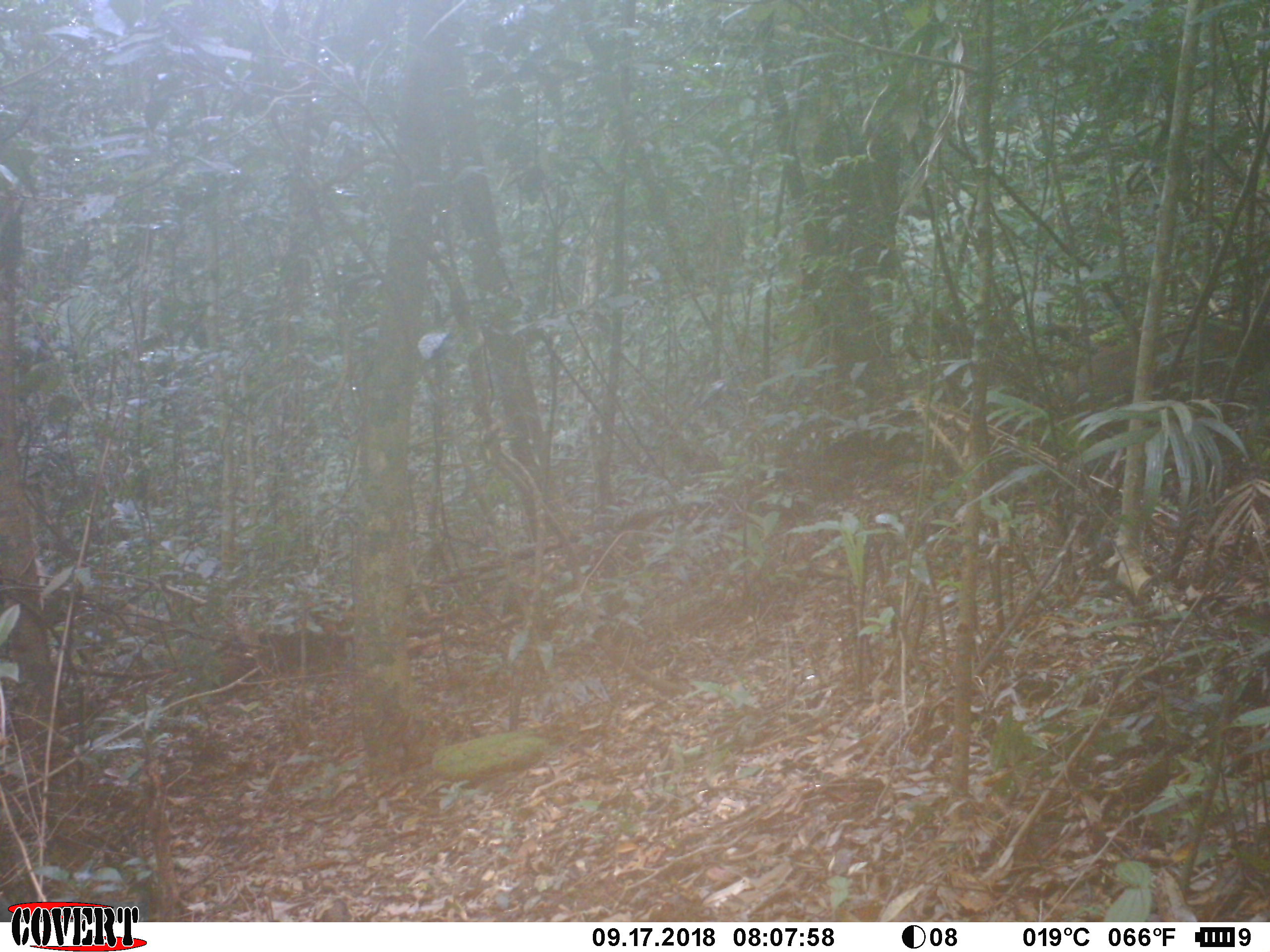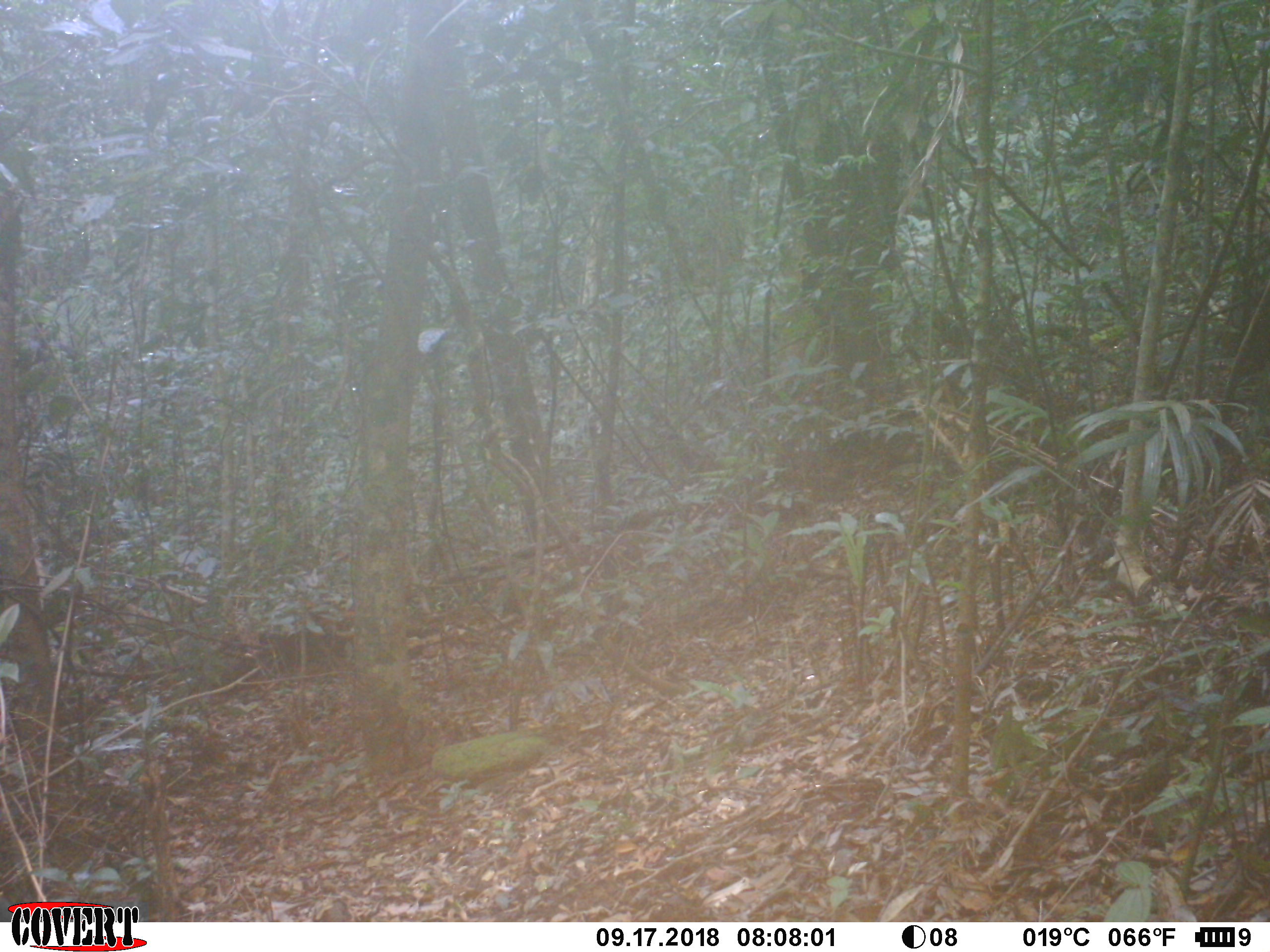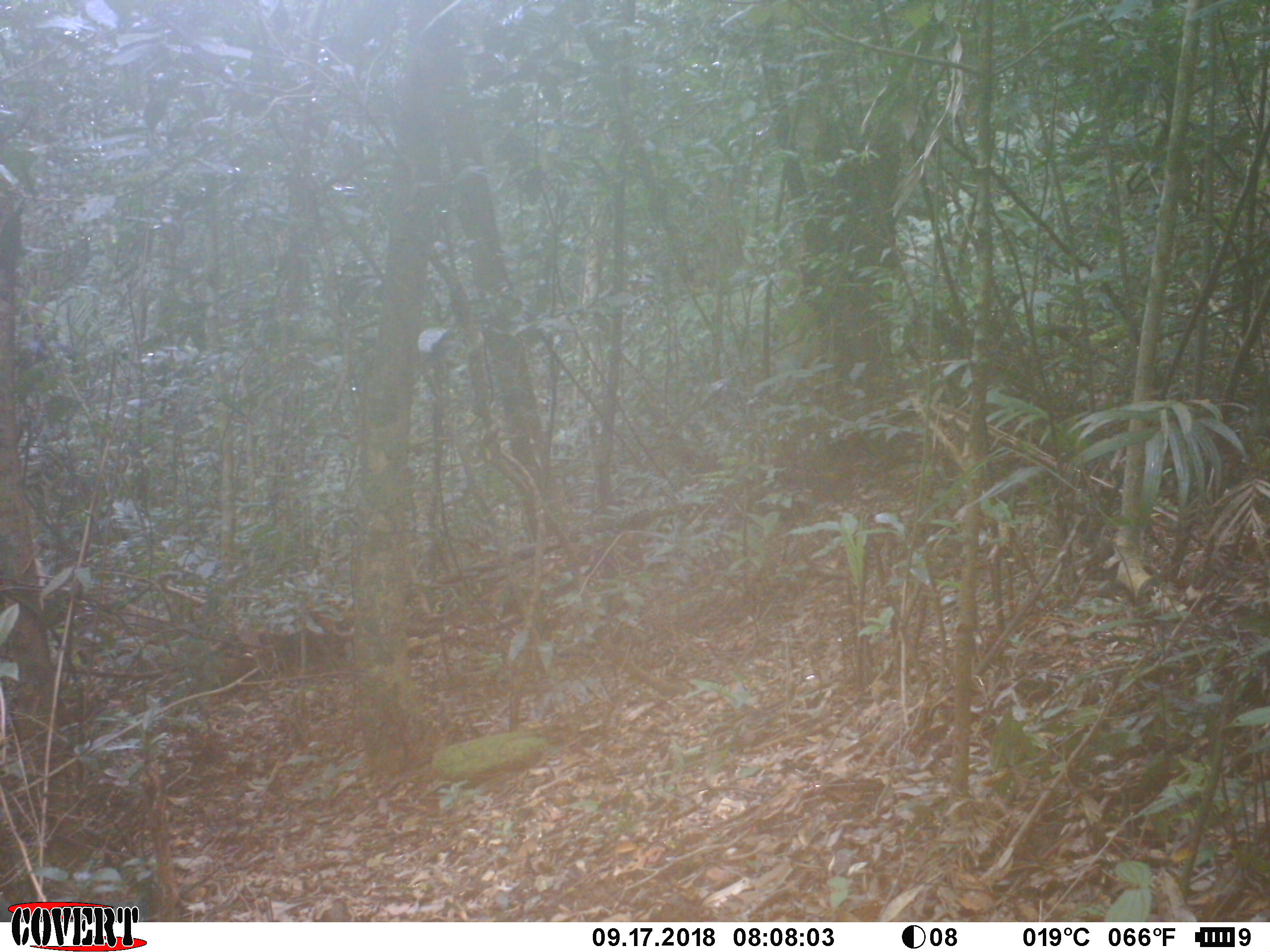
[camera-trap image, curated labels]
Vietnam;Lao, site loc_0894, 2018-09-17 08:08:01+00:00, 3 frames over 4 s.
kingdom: Animalia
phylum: Chordata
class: Mammalia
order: Artiodactyla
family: Suidae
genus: Sus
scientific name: Sus scrofa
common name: eurasian wild pig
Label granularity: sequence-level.